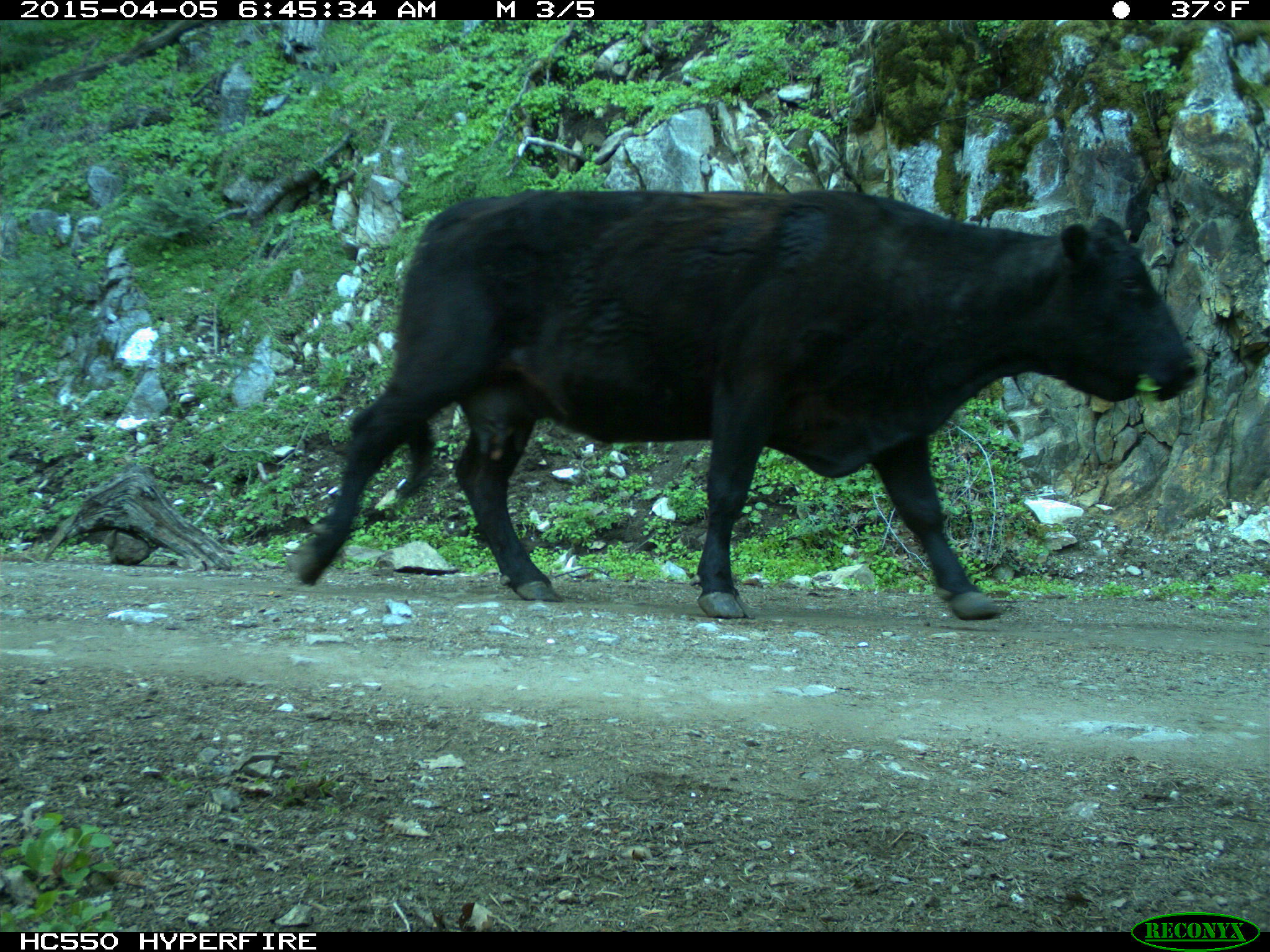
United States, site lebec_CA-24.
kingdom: Animalia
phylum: Chordata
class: Mammalia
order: Artiodactyla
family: Bovidae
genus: Bos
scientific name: Bos taurus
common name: domestic cow